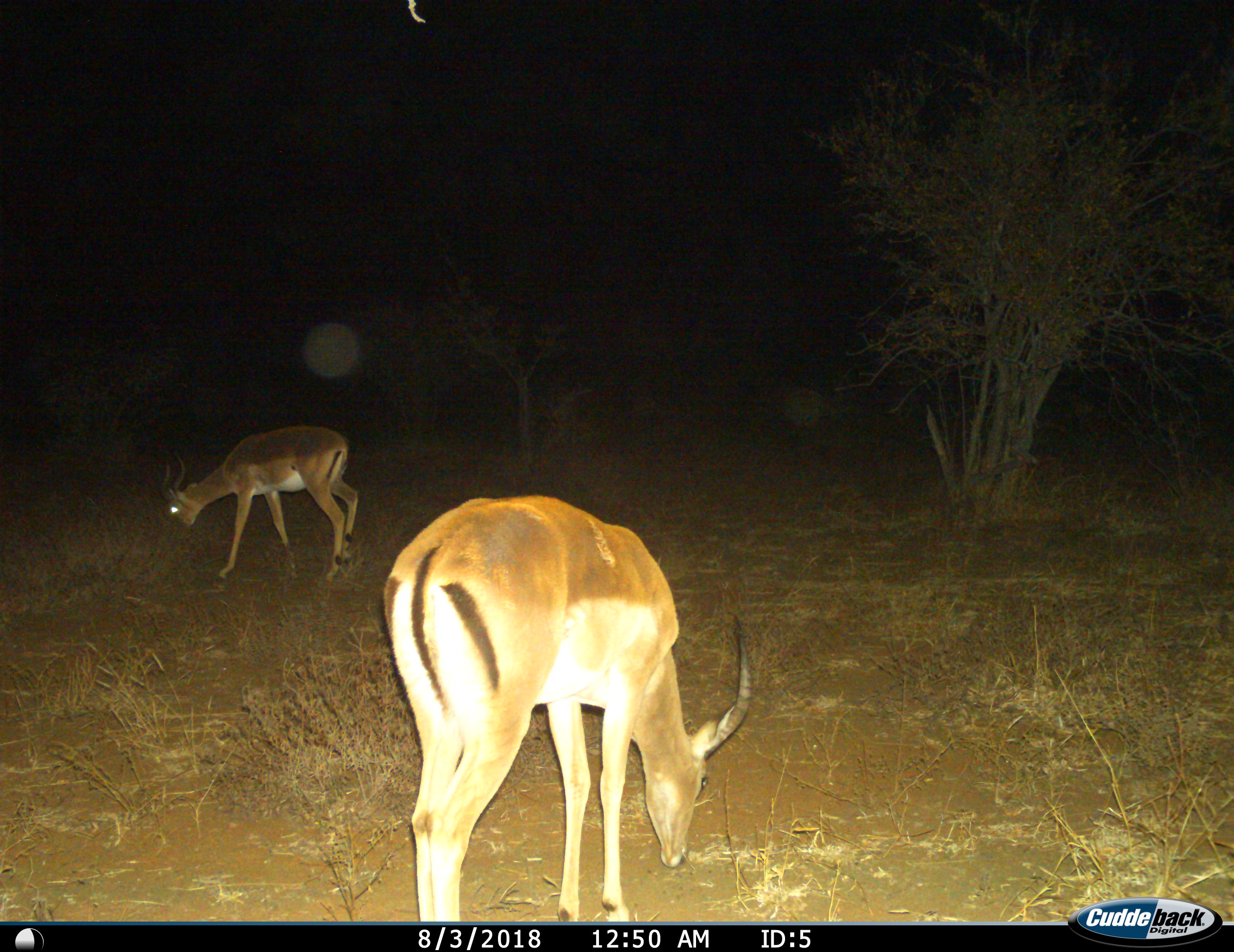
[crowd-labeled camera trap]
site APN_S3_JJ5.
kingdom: Animalia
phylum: Chordata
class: Mammalia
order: Artiodactyla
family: Bovidae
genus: Aepyceros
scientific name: Aepyceros melampus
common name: impala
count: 2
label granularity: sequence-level